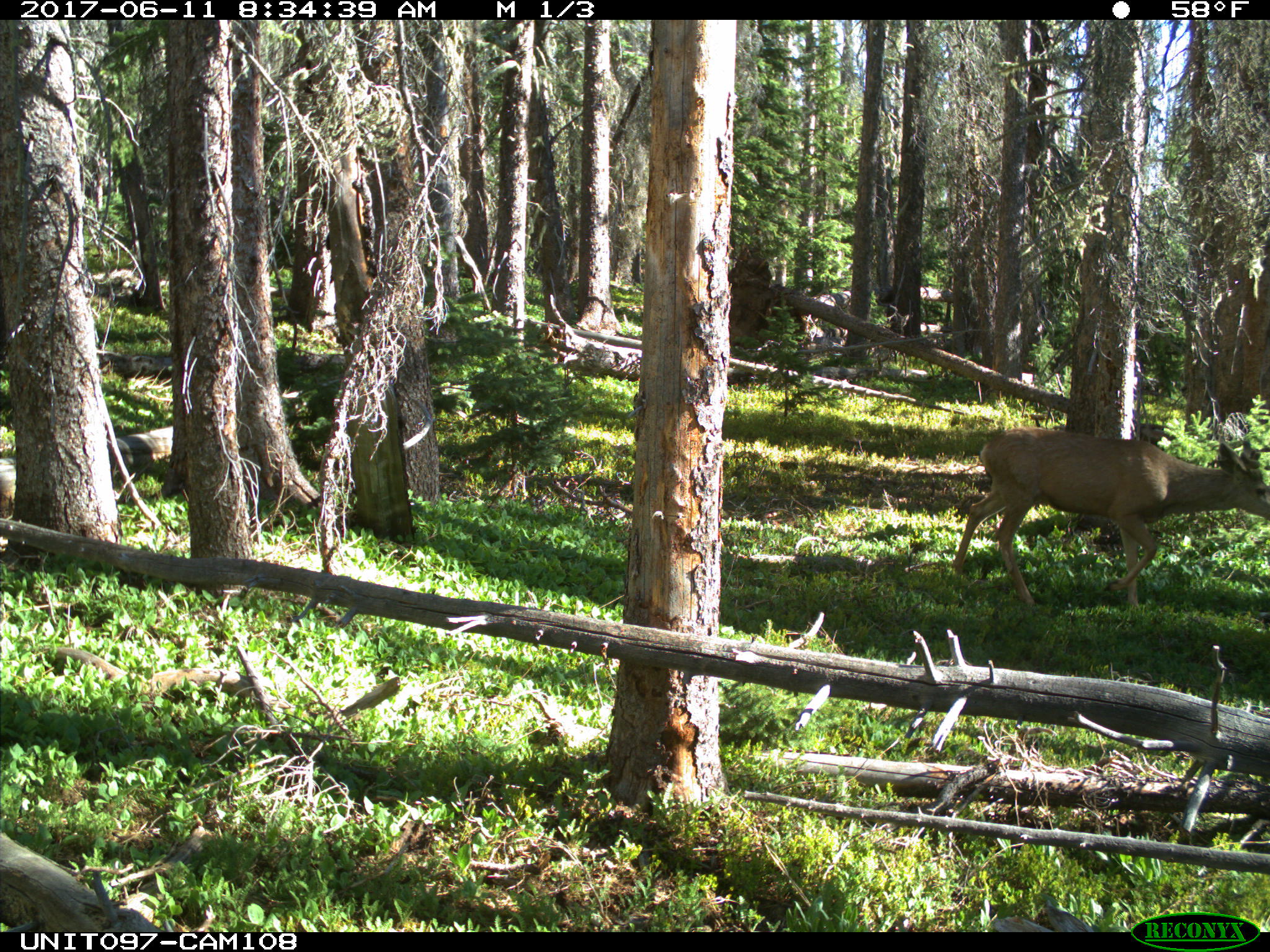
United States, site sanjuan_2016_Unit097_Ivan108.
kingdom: Animalia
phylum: Chordata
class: Mammalia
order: Artiodactyla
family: Cervidae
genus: Odocoileus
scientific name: Odocoileus hemionus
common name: mule deer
Odocoileus hemionus (mule deer).